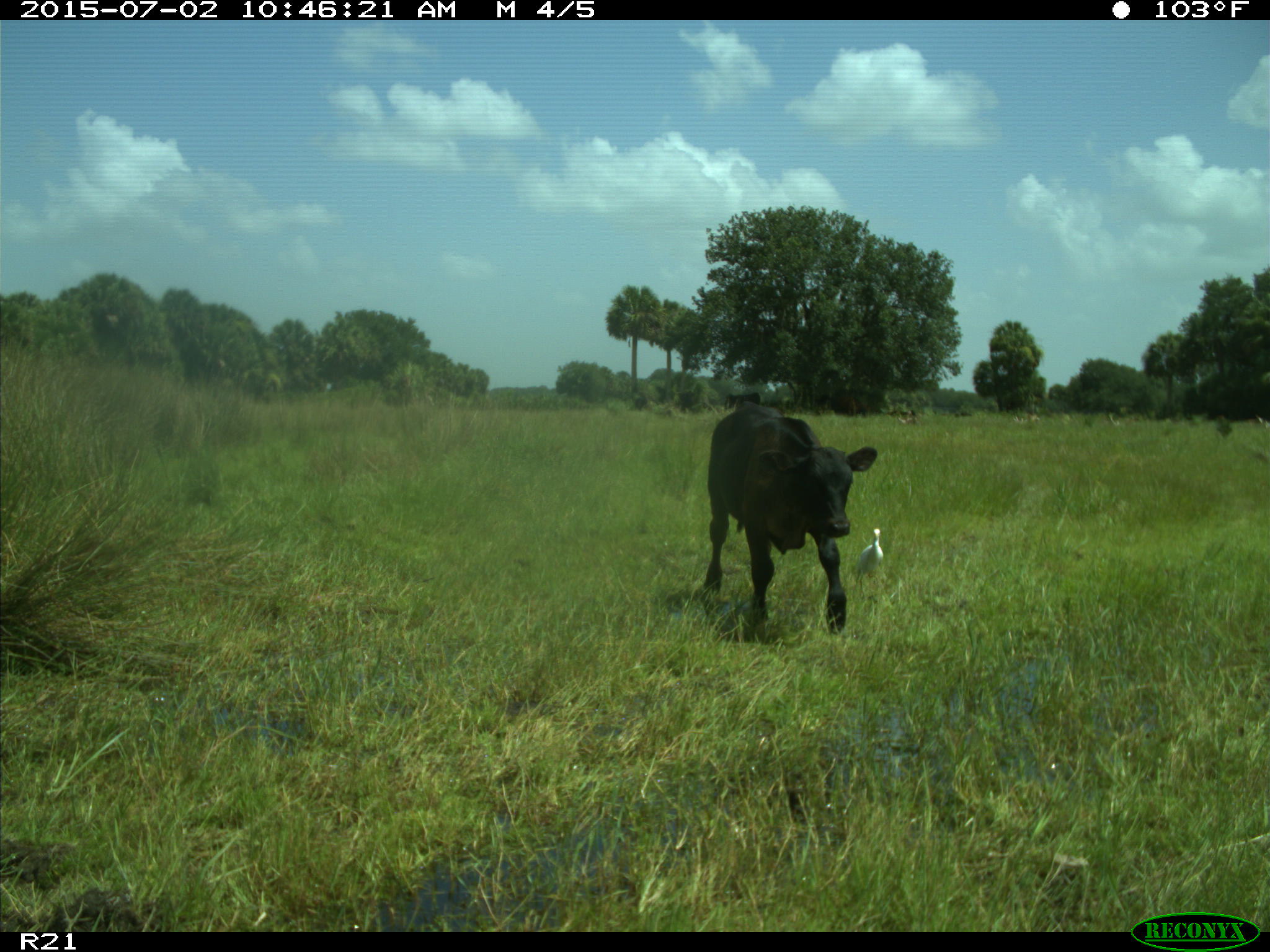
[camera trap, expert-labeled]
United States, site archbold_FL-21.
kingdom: Animalia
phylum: Chordata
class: Mammalia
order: Artiodactyla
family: Bovidae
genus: Bos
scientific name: Bos taurus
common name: domestic cow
Bos taurus (domestic cow).